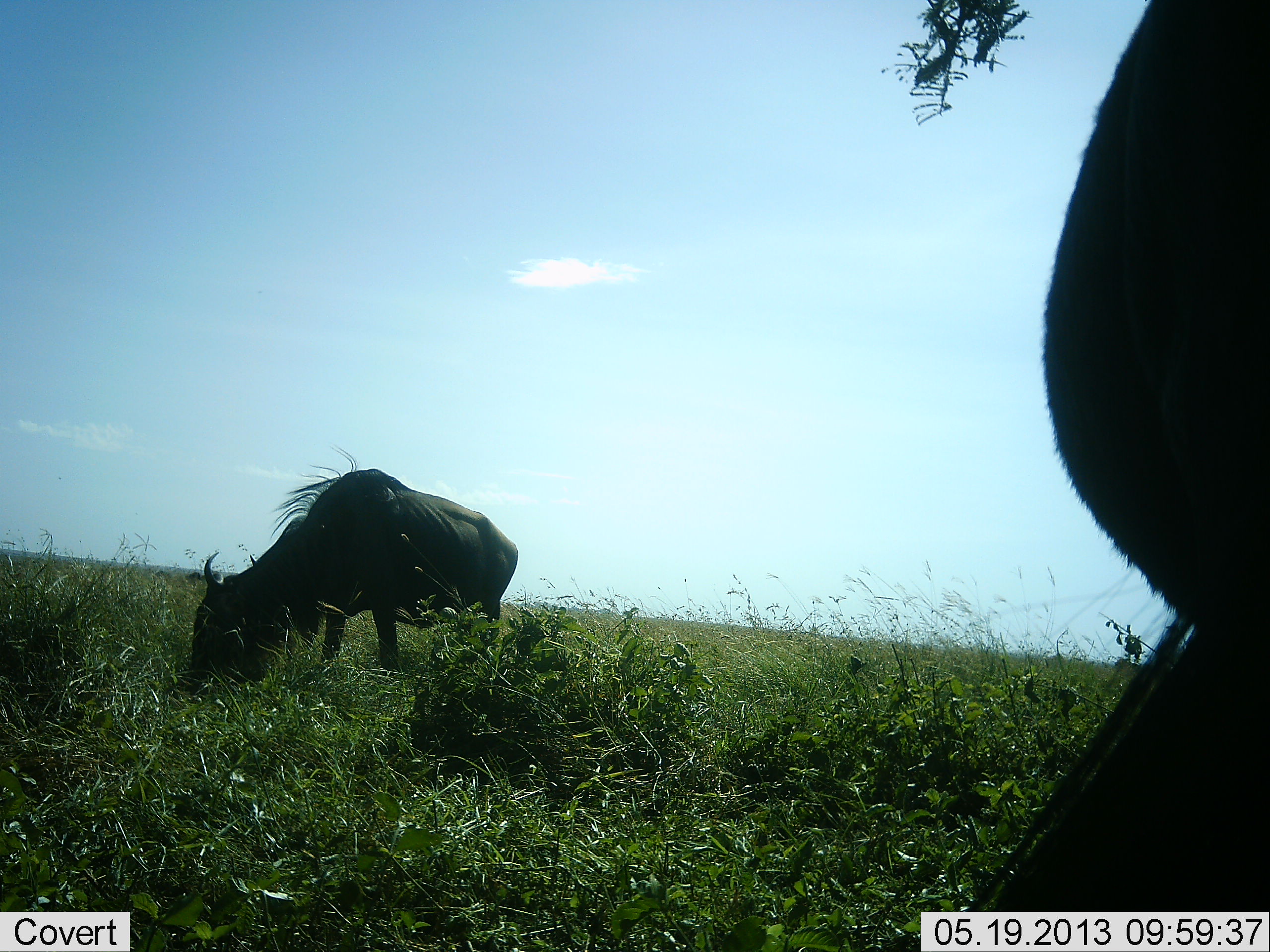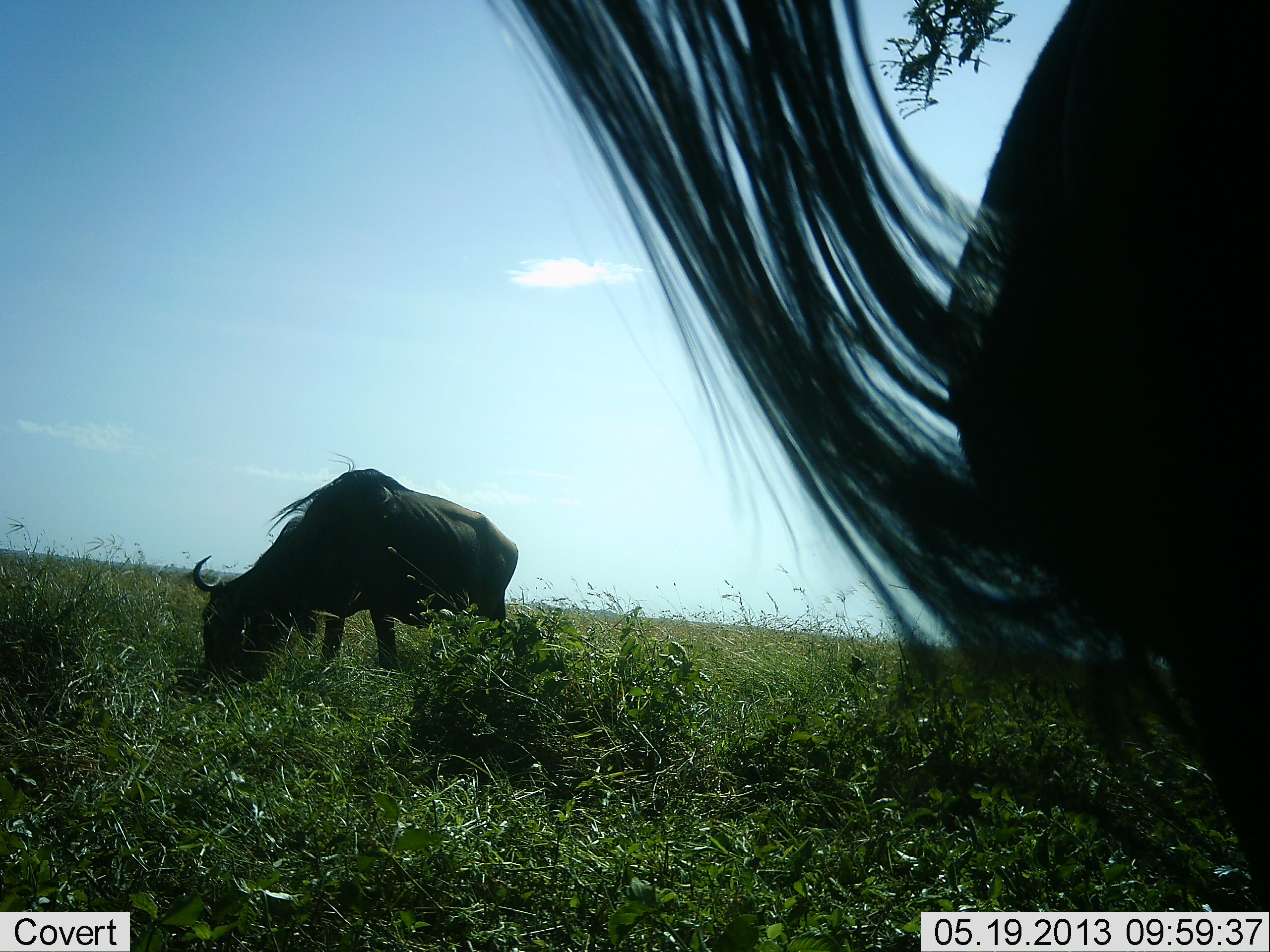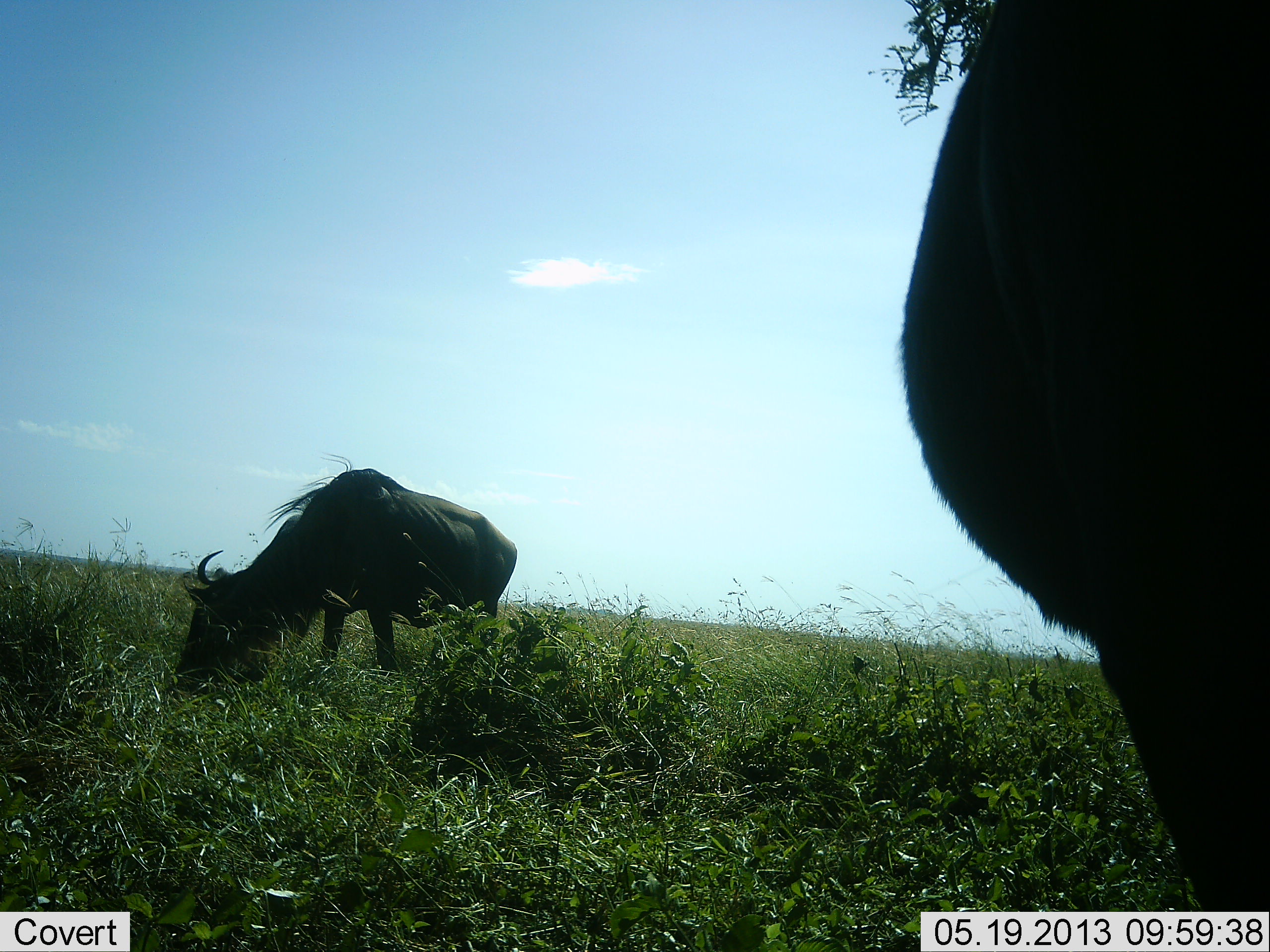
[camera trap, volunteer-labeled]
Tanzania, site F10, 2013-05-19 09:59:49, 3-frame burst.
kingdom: Animalia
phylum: Chordata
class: Mammalia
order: Artiodactyla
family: Bovidae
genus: Connochaetes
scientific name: Connochaetes taurinus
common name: blue wildebeest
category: wildebeest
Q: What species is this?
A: Wildebeest (blue wildebeest) (Connochaetes taurinus).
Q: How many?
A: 2.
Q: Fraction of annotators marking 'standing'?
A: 20%.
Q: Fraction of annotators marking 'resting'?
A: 0%.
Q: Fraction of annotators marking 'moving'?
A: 0%.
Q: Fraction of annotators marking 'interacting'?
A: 0%.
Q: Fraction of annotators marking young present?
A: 0%.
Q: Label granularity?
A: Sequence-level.